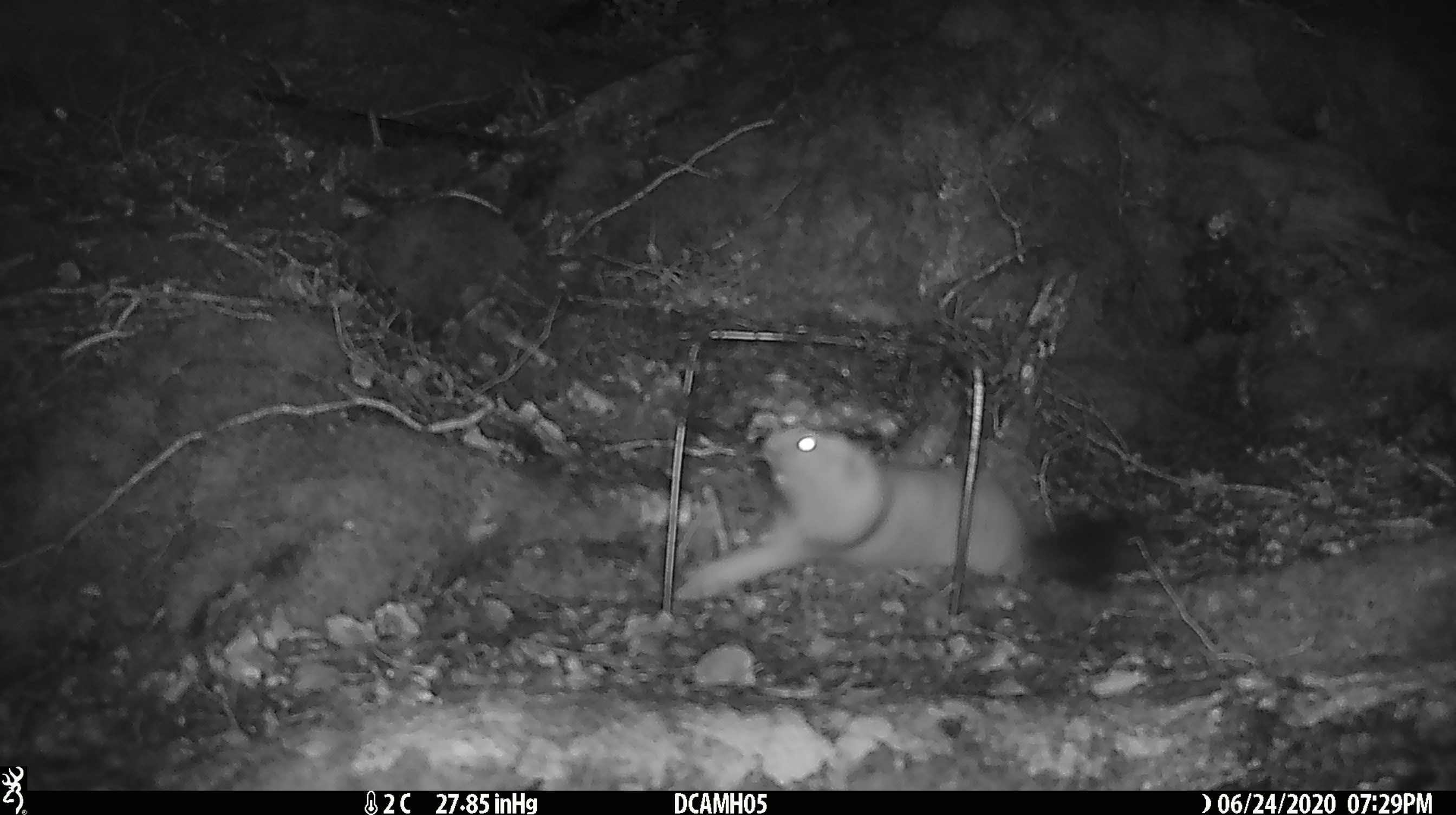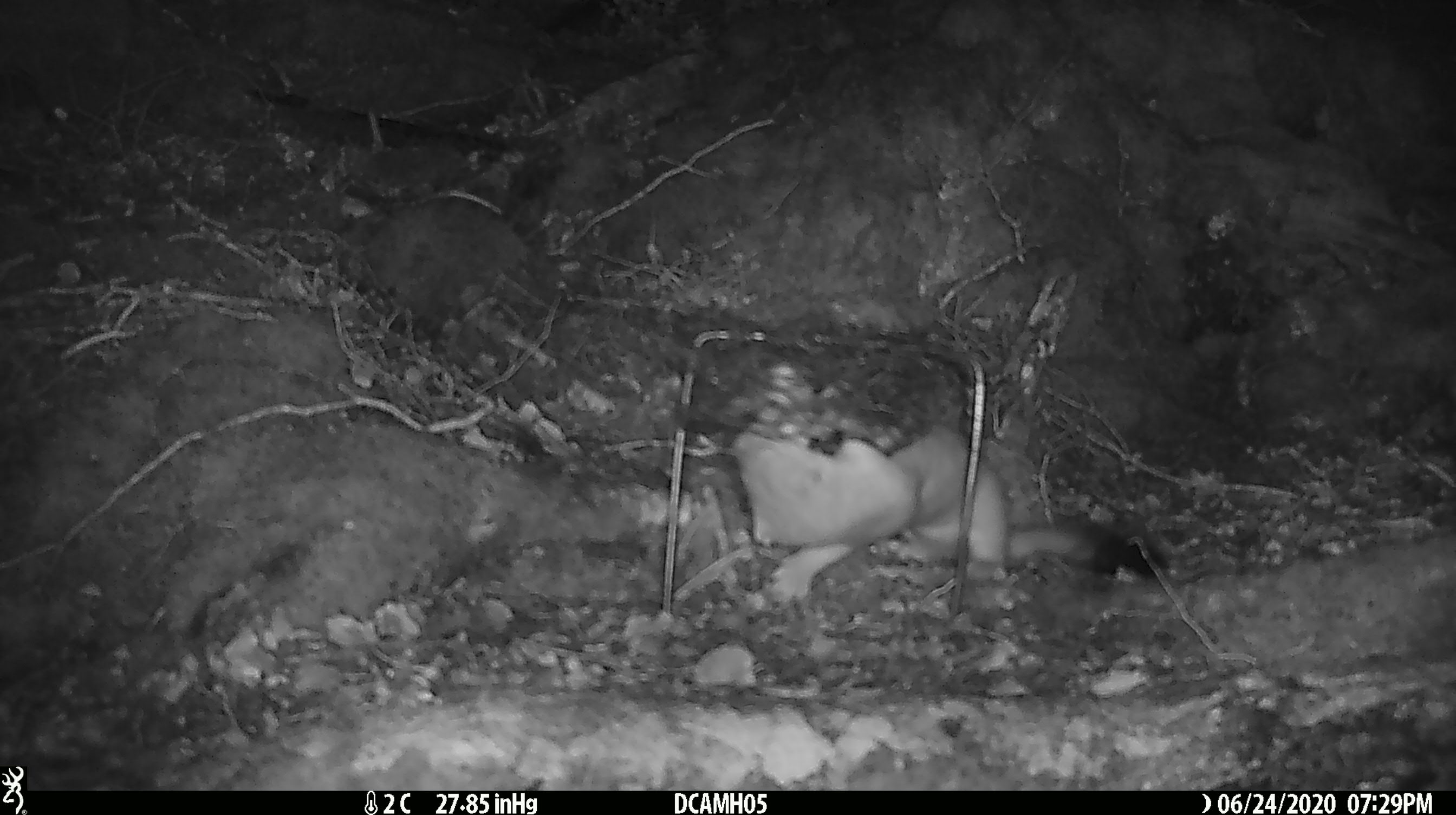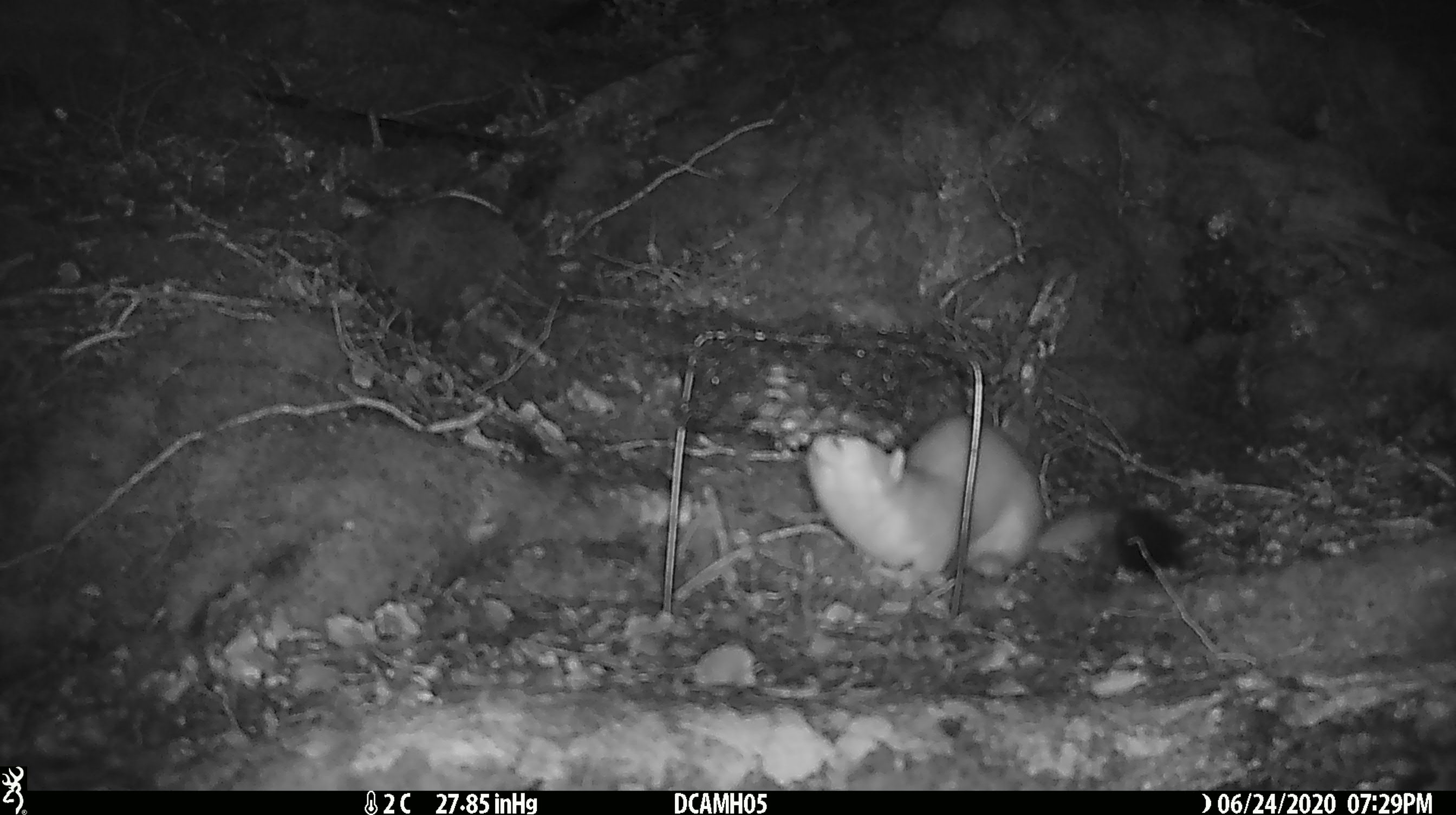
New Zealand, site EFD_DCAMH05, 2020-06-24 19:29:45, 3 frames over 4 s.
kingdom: Animalia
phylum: Chordata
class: Mammalia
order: Carnivora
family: Mustelidae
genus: Mustela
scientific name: Mustela erminea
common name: stoat